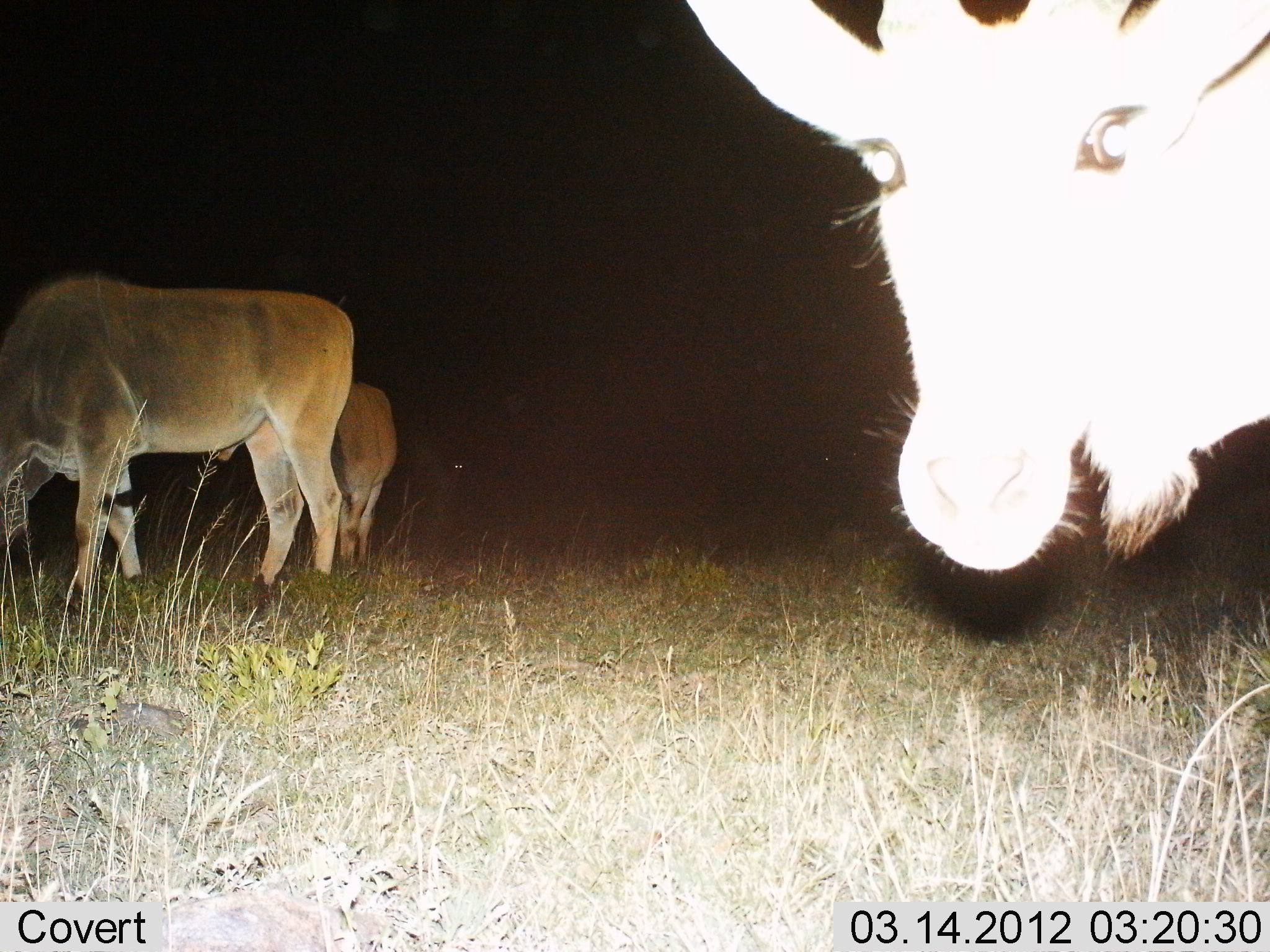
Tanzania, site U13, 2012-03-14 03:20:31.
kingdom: Animalia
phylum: Chordata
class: Mammalia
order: Artiodactyla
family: Bovidae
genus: Tragelaphus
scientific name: Tragelaphus oryx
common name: eland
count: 3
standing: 94%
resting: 0%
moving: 0%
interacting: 0%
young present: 12%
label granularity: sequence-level